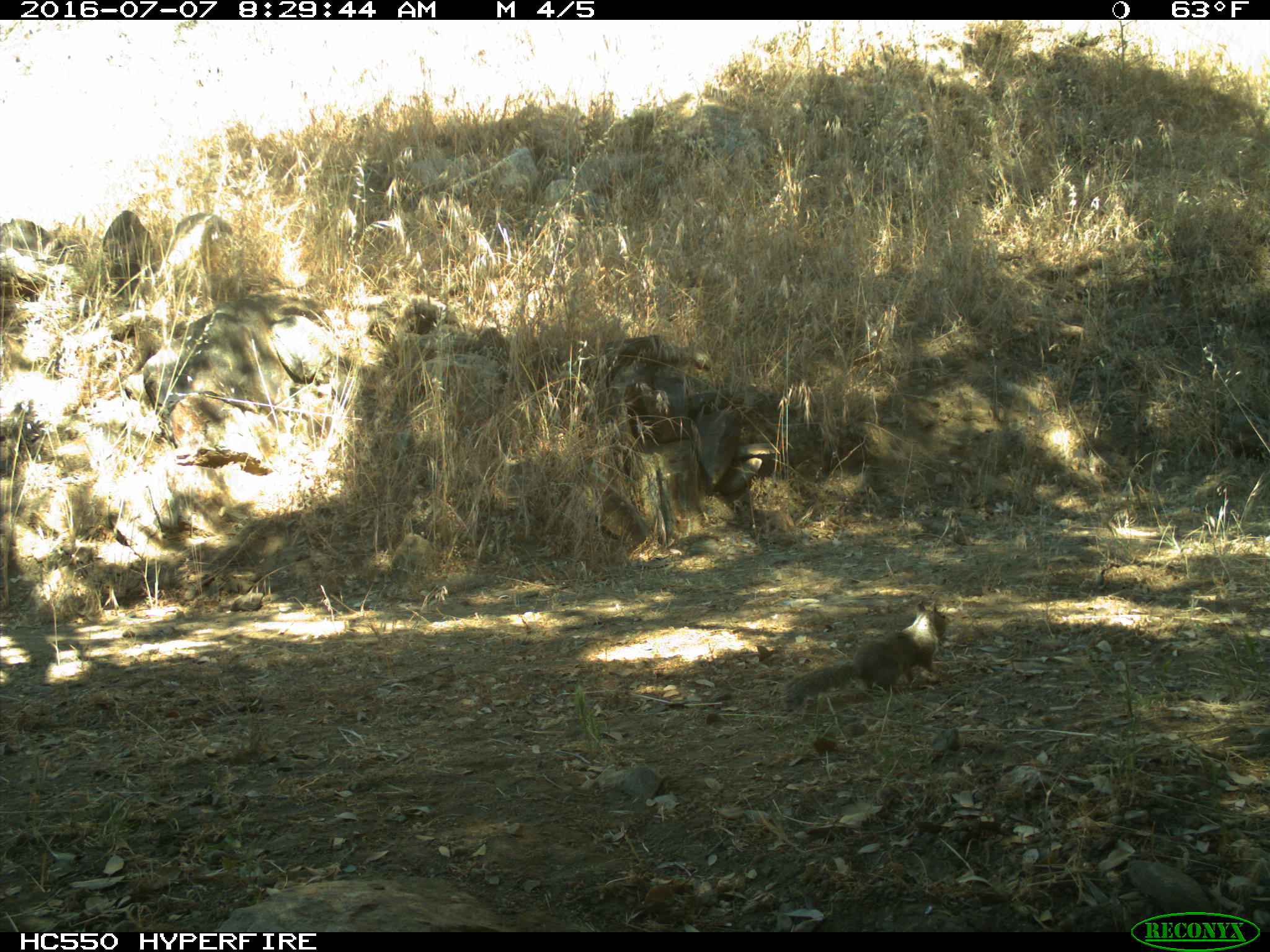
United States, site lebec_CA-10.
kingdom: Animalia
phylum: Chordata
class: Mammalia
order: Rodentia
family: Sciuridae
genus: Otospermophilus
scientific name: Otospermophilus beecheyi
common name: california ground squirrel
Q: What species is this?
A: Otospermophilus beecheyi (california ground squirrel).